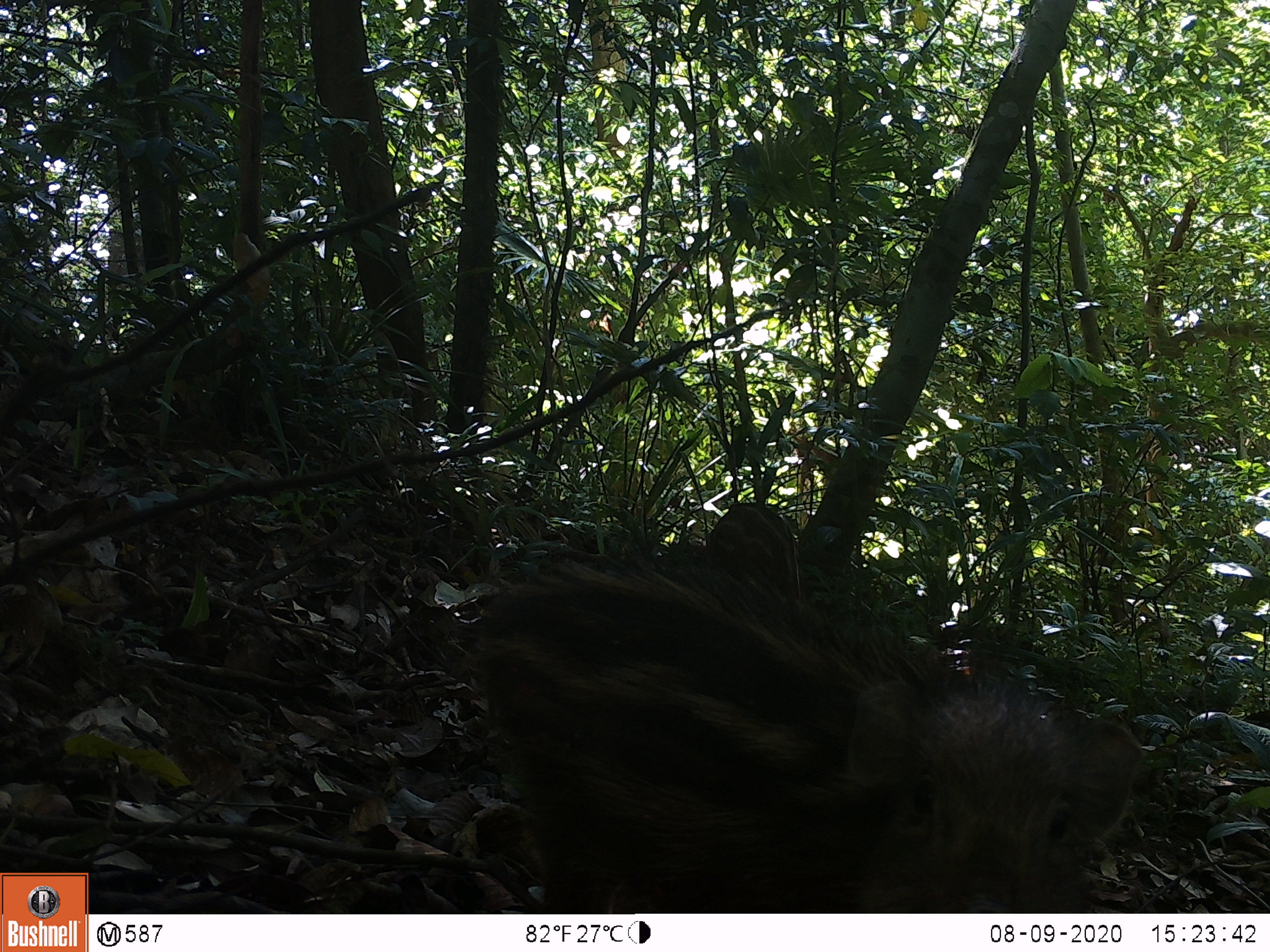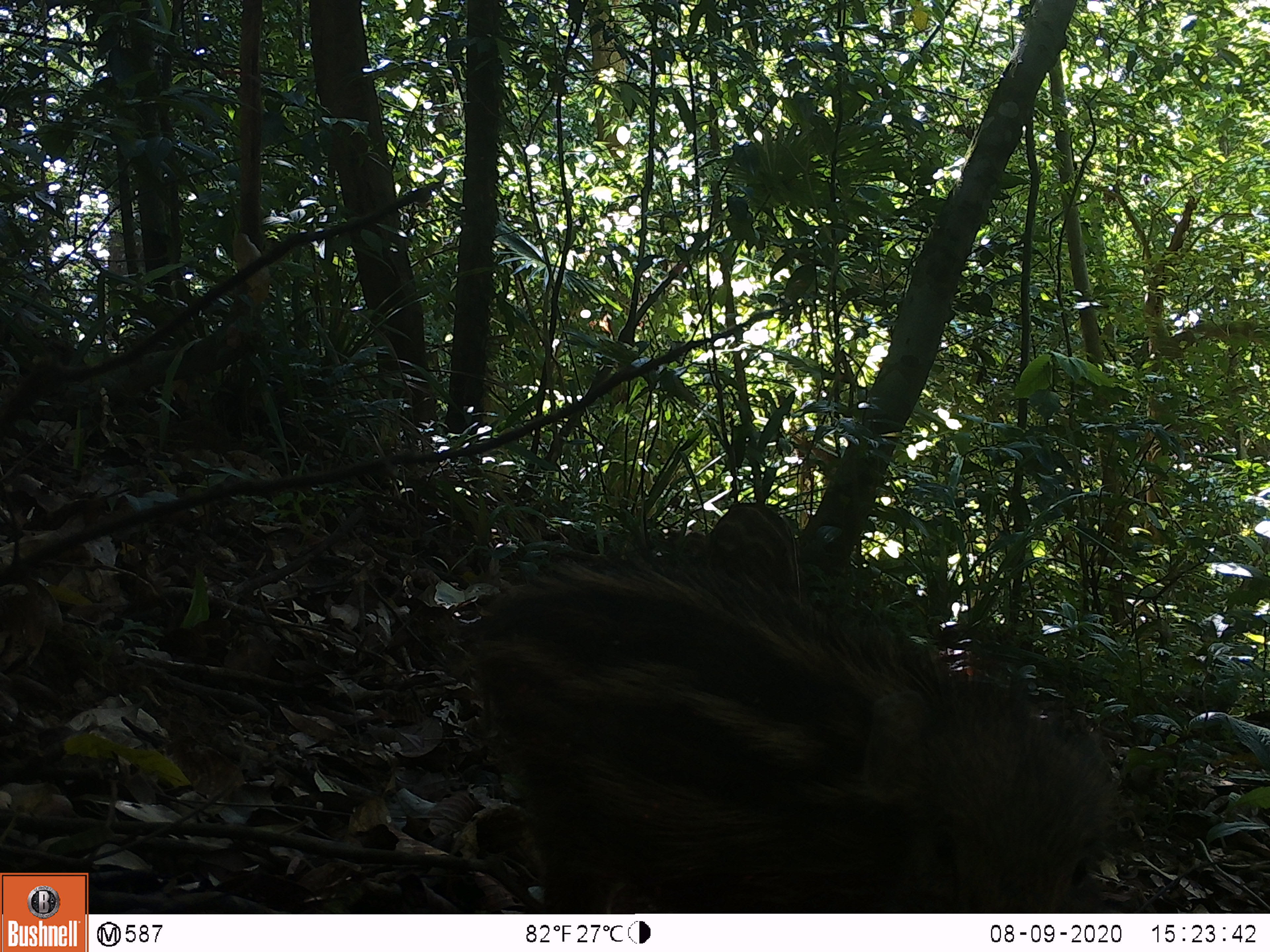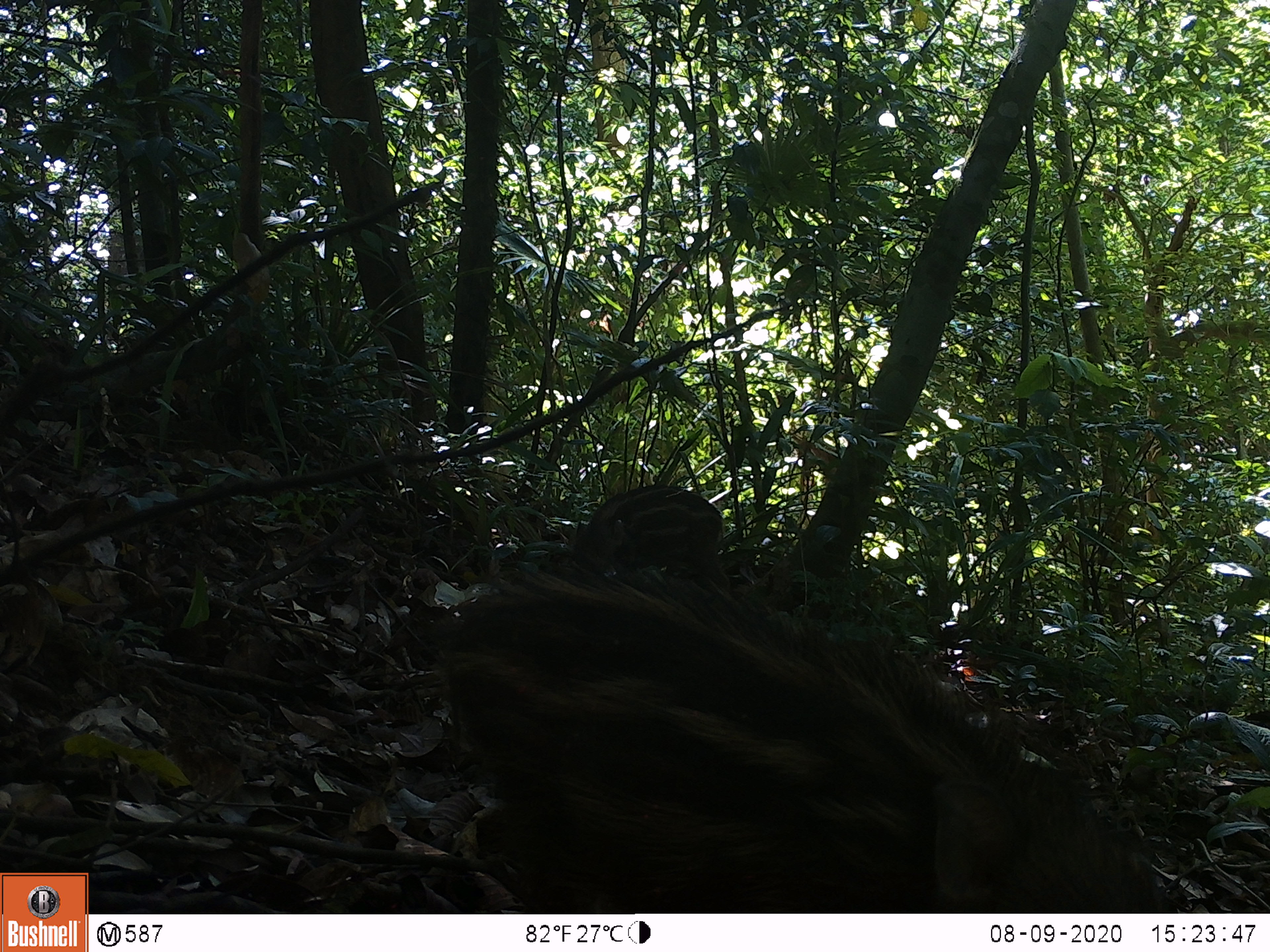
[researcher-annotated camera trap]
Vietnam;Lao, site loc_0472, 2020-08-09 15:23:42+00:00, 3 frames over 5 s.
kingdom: Animalia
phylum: Chordata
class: Mammalia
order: Artiodactyla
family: Suidae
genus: Sus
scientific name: Sus scrofa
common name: eurasian wild pig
Eurasian wild pig (Sus scrofa). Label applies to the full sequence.